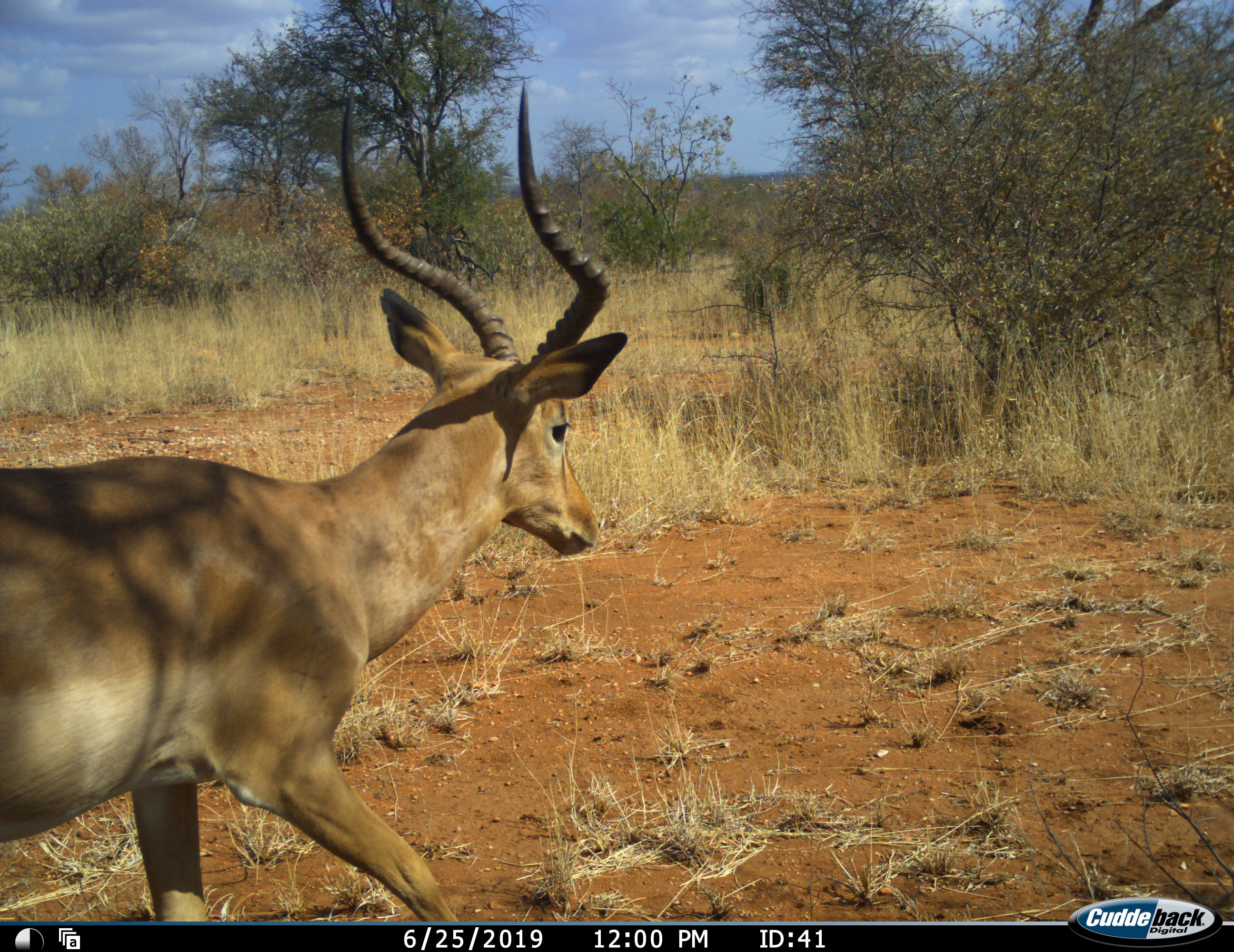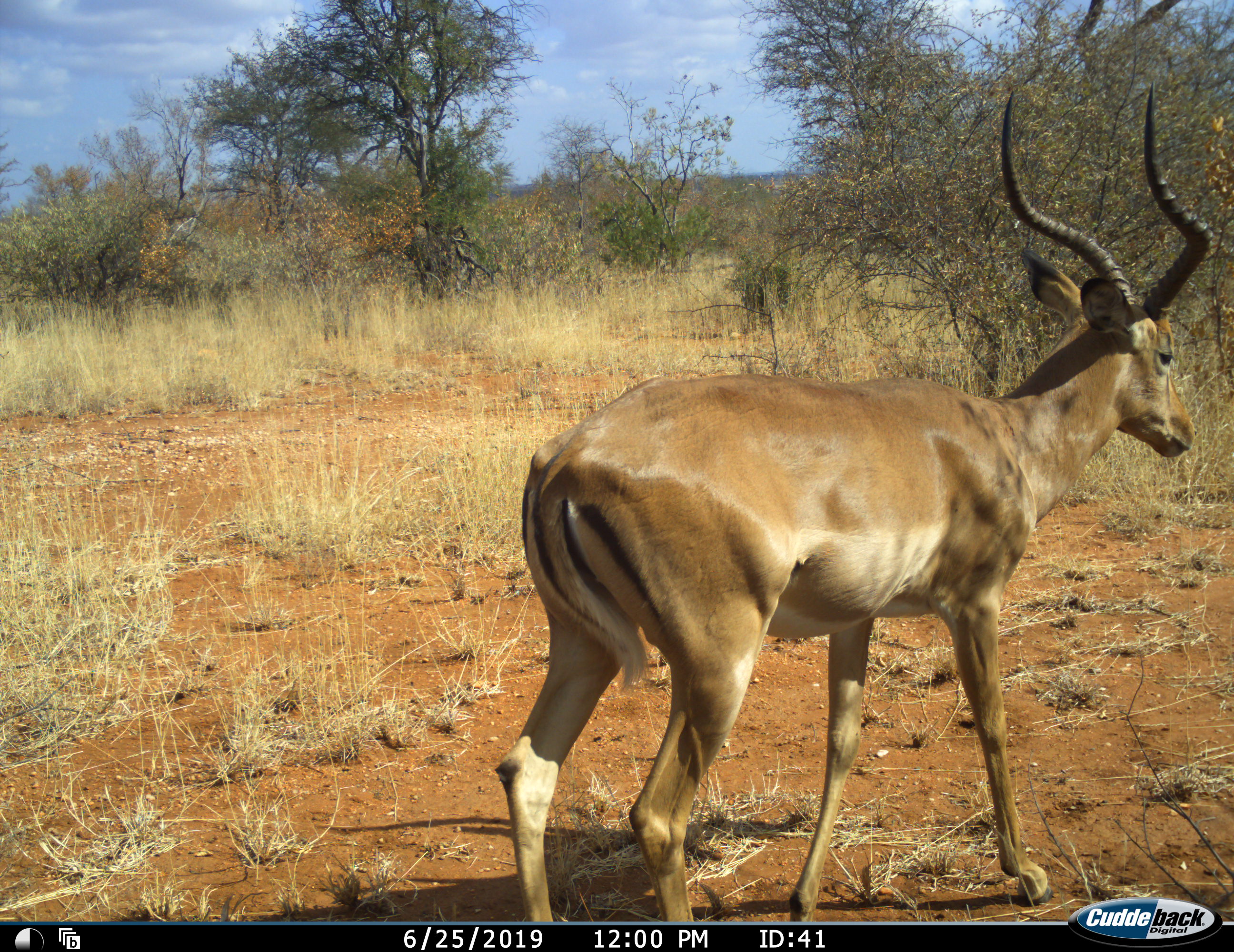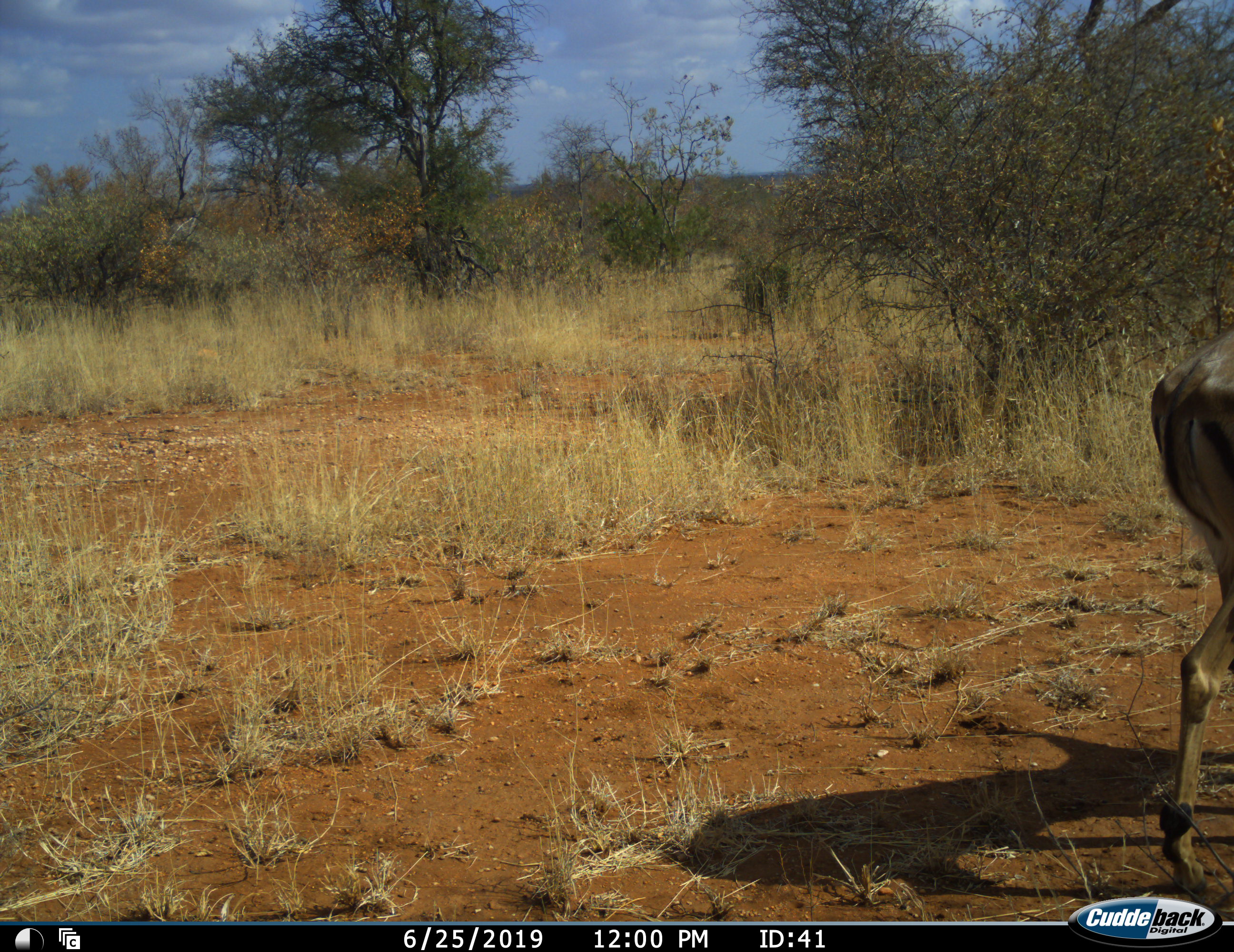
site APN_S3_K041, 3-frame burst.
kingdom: Animalia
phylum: Chordata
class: Mammalia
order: Artiodactyla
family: Bovidae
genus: Aepyceros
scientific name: Aepyceros melampus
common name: impala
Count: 1.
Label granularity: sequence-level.